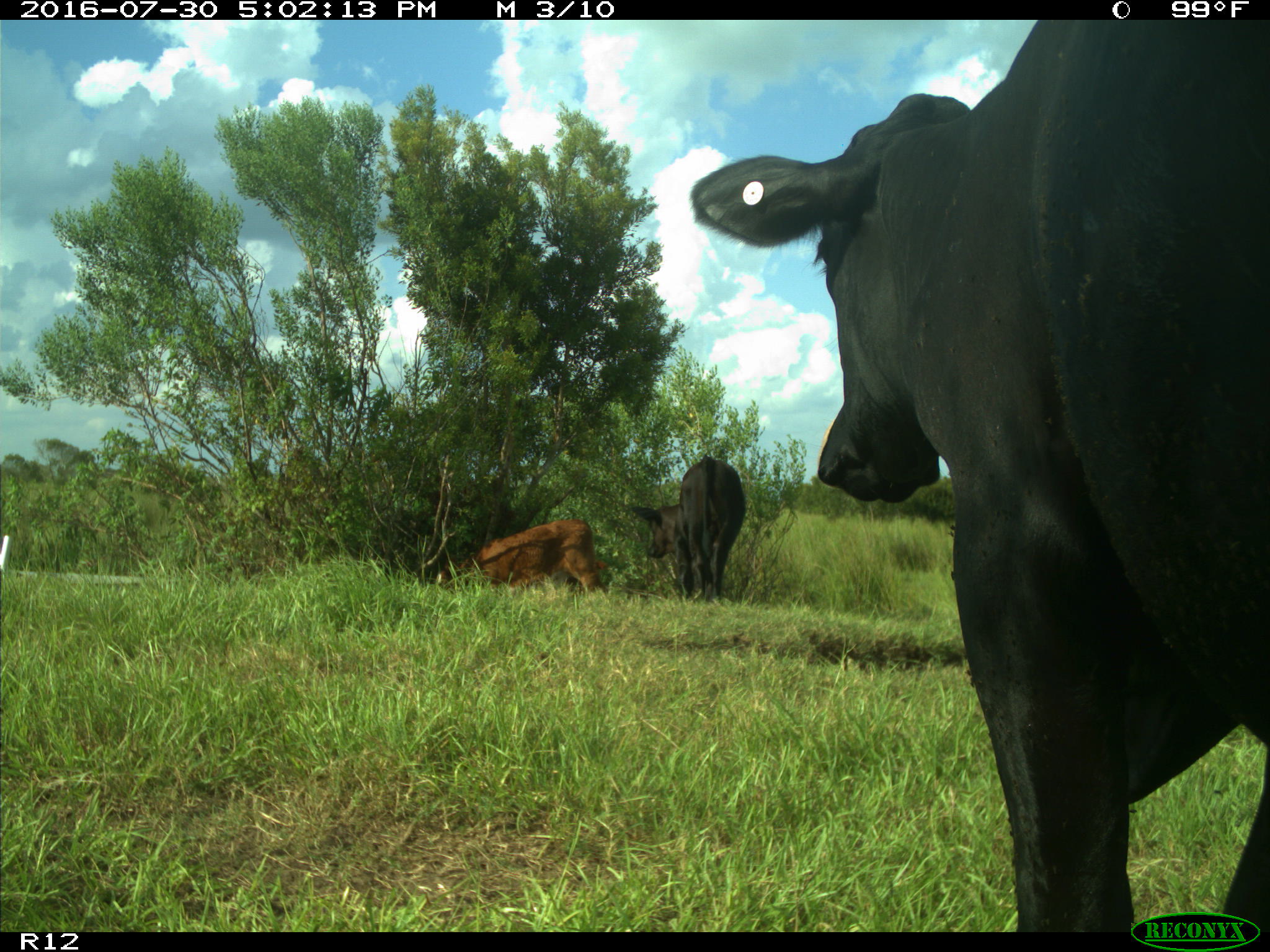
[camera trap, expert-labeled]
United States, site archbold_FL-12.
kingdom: Animalia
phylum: Chordata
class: Mammalia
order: Artiodactyla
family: Bovidae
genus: Bos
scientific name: Bos taurus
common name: domestic cow